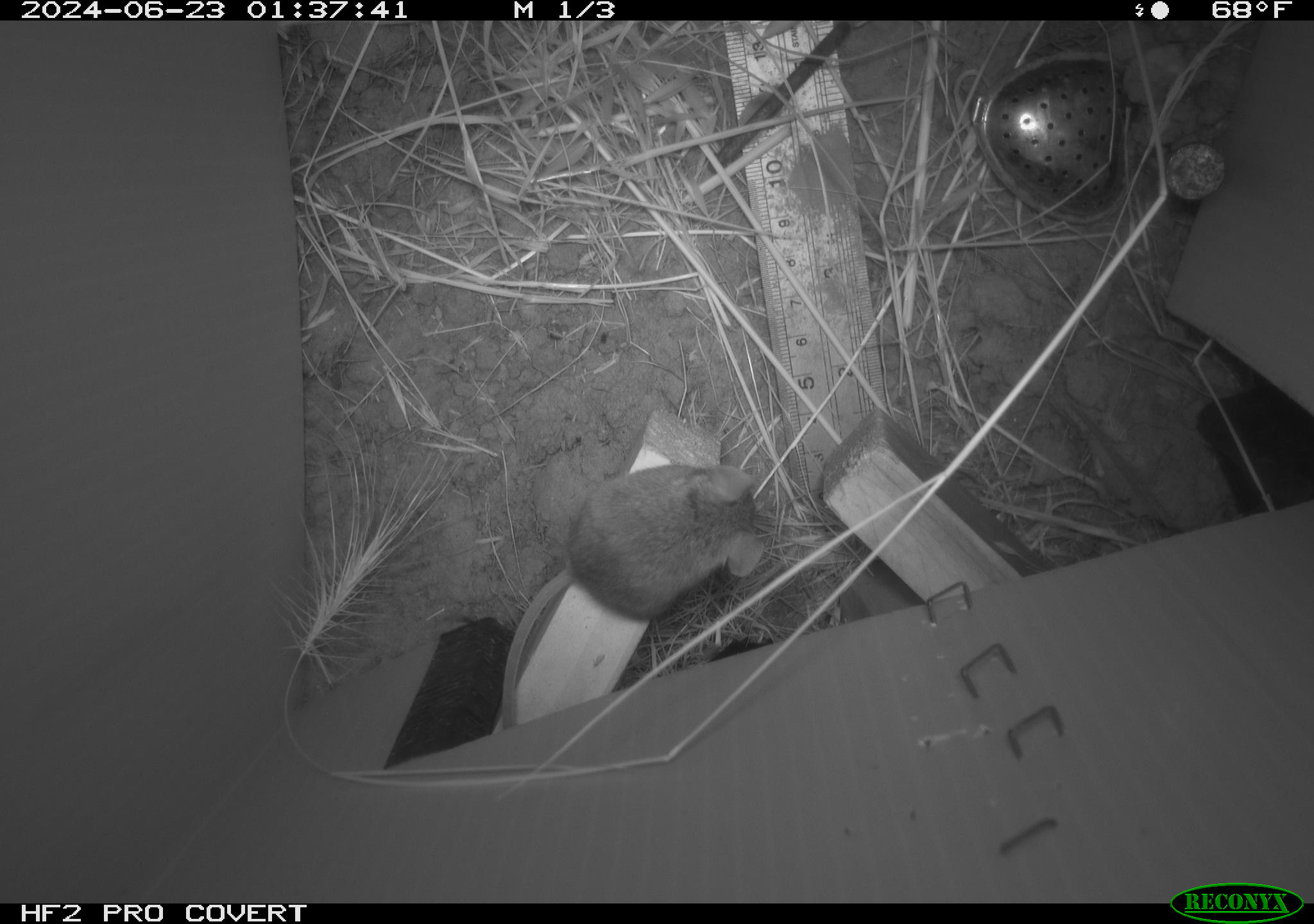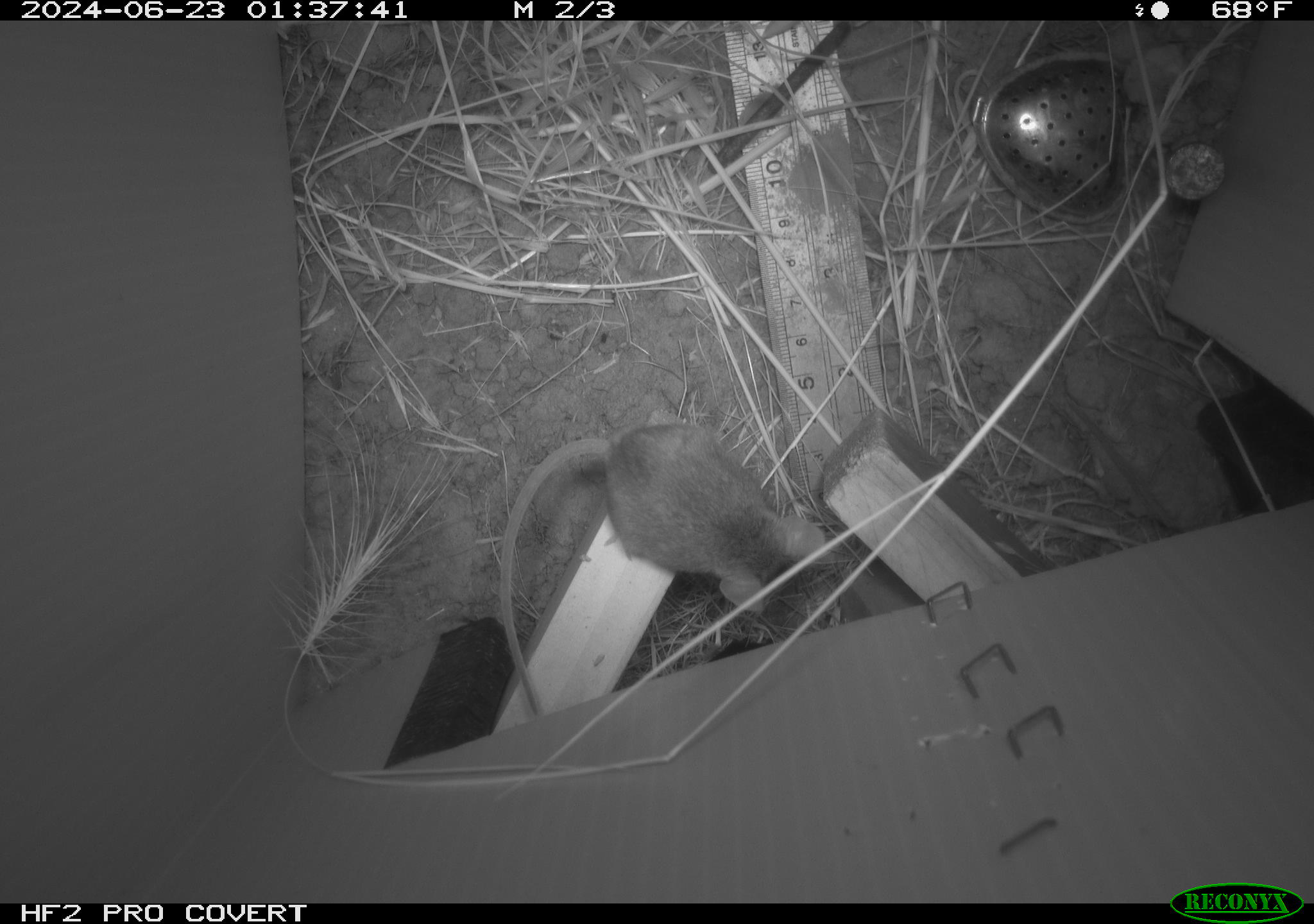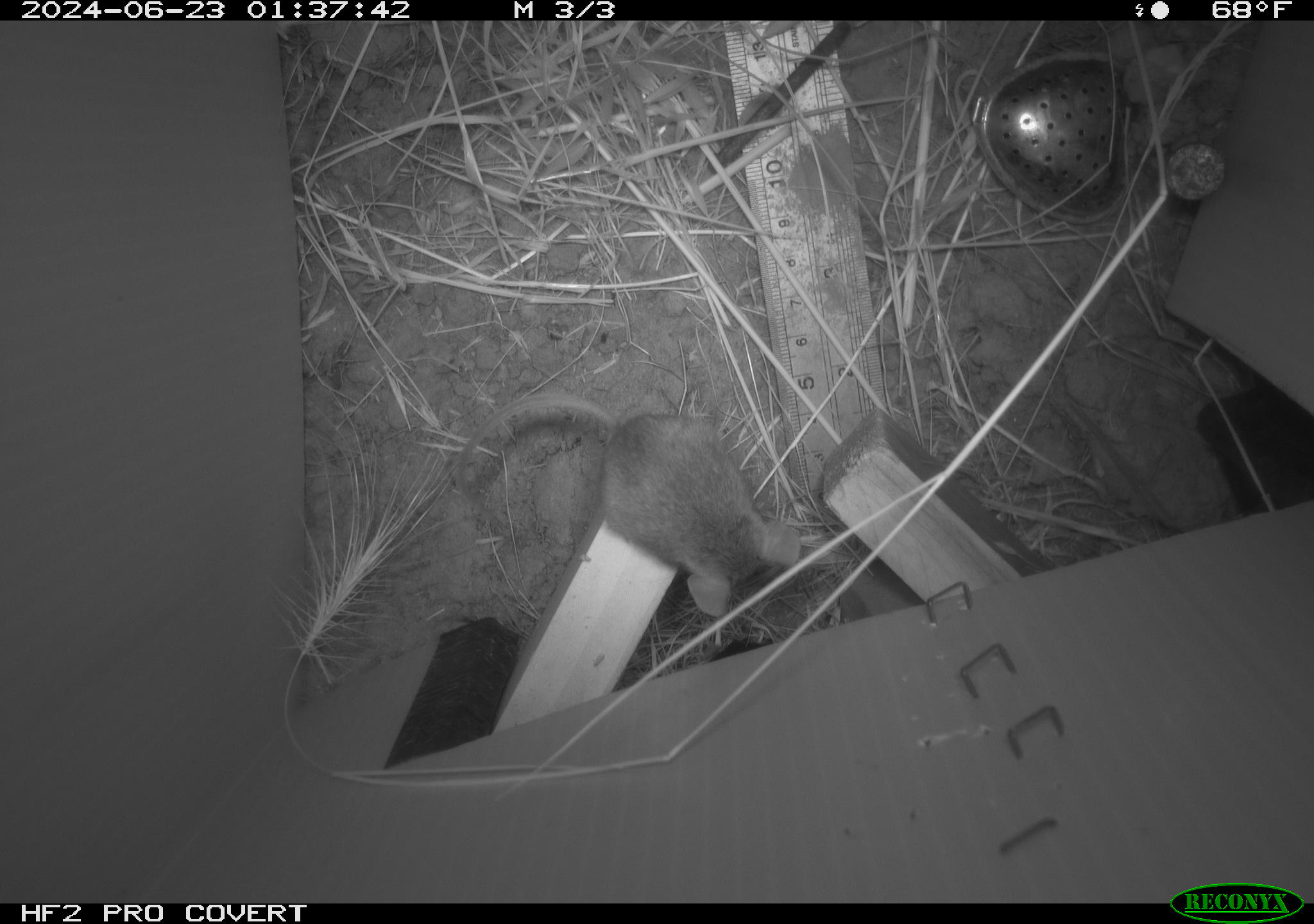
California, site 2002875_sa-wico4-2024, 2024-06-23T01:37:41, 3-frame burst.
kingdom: Animalia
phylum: Chordata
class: Mammalia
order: Rodentia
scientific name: Rodentia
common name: mouse species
Mouse species (Rodentia).